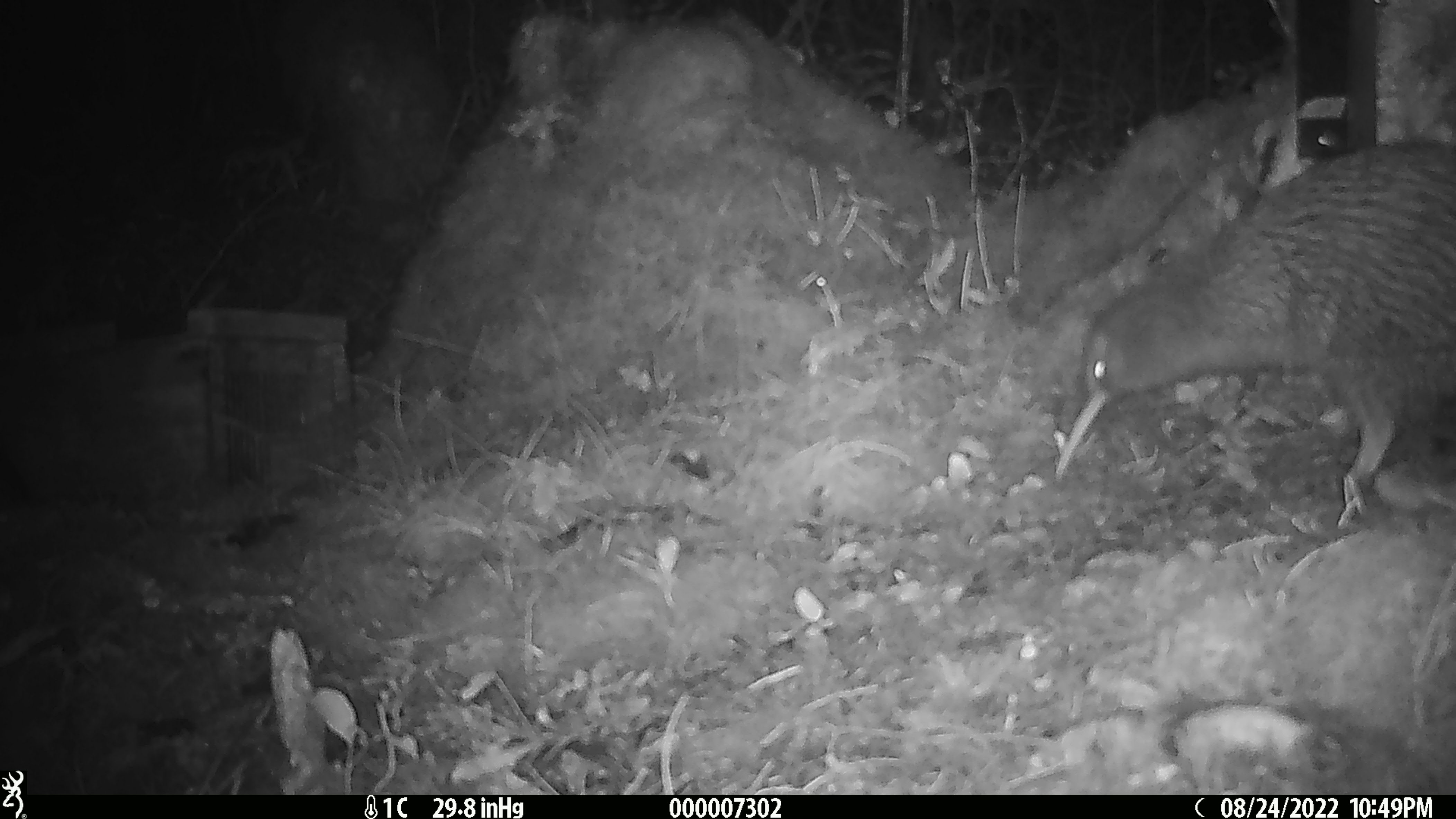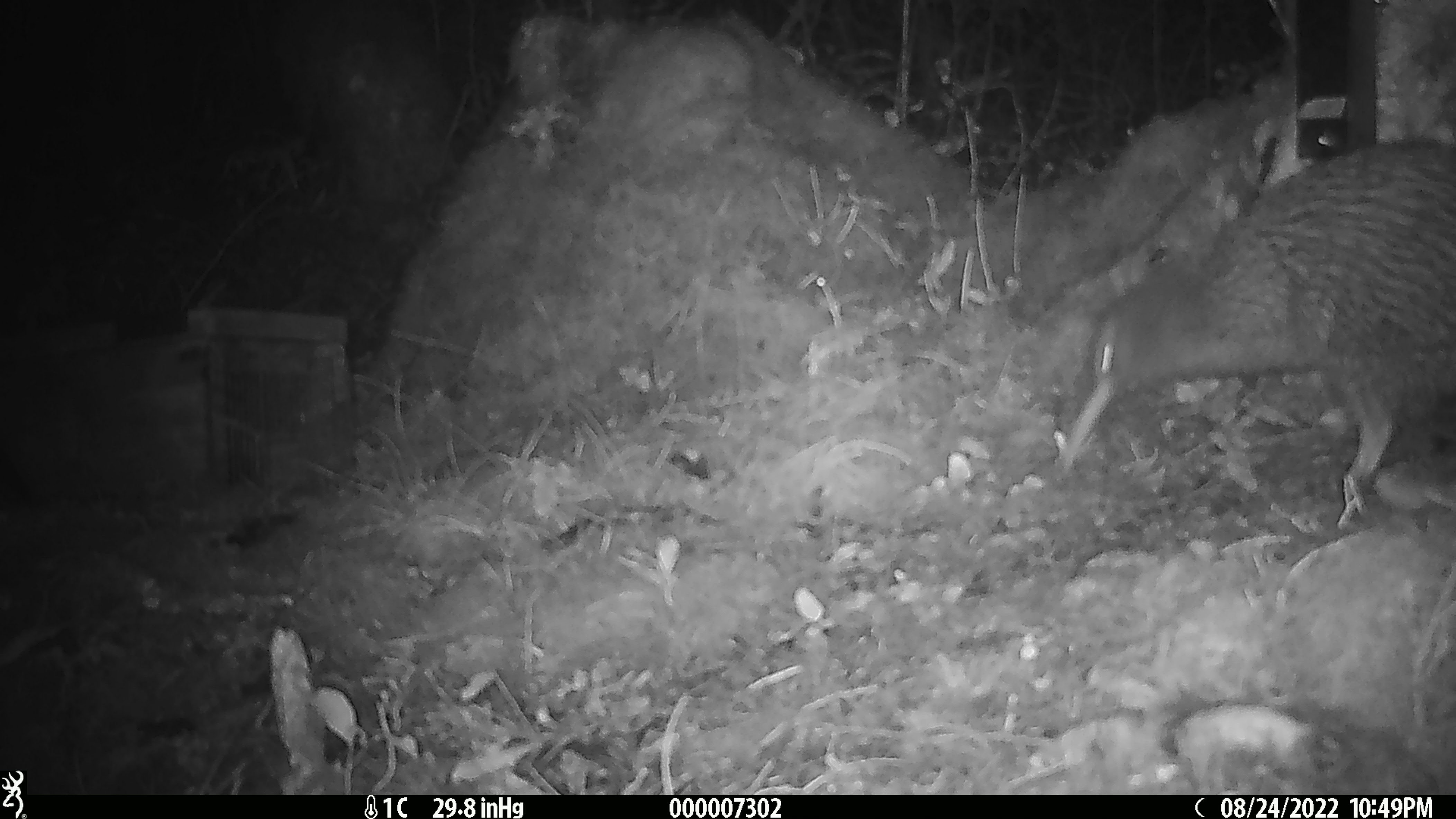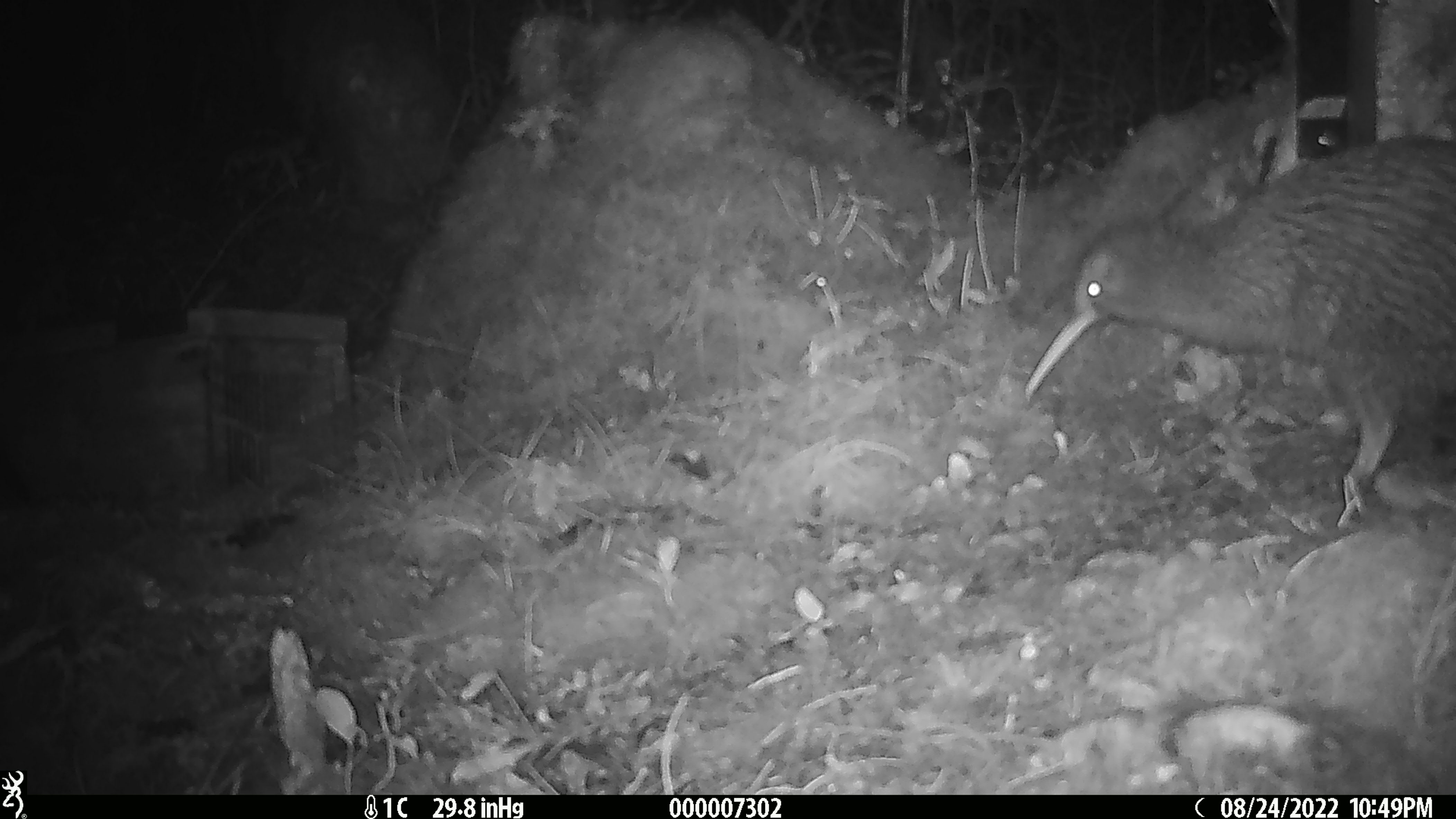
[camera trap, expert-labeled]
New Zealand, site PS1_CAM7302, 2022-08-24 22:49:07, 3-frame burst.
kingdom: Animalia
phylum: Chordata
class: Aves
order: Apterygiformes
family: Apterygidae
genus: Apteryx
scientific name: Apteryx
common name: kiwi